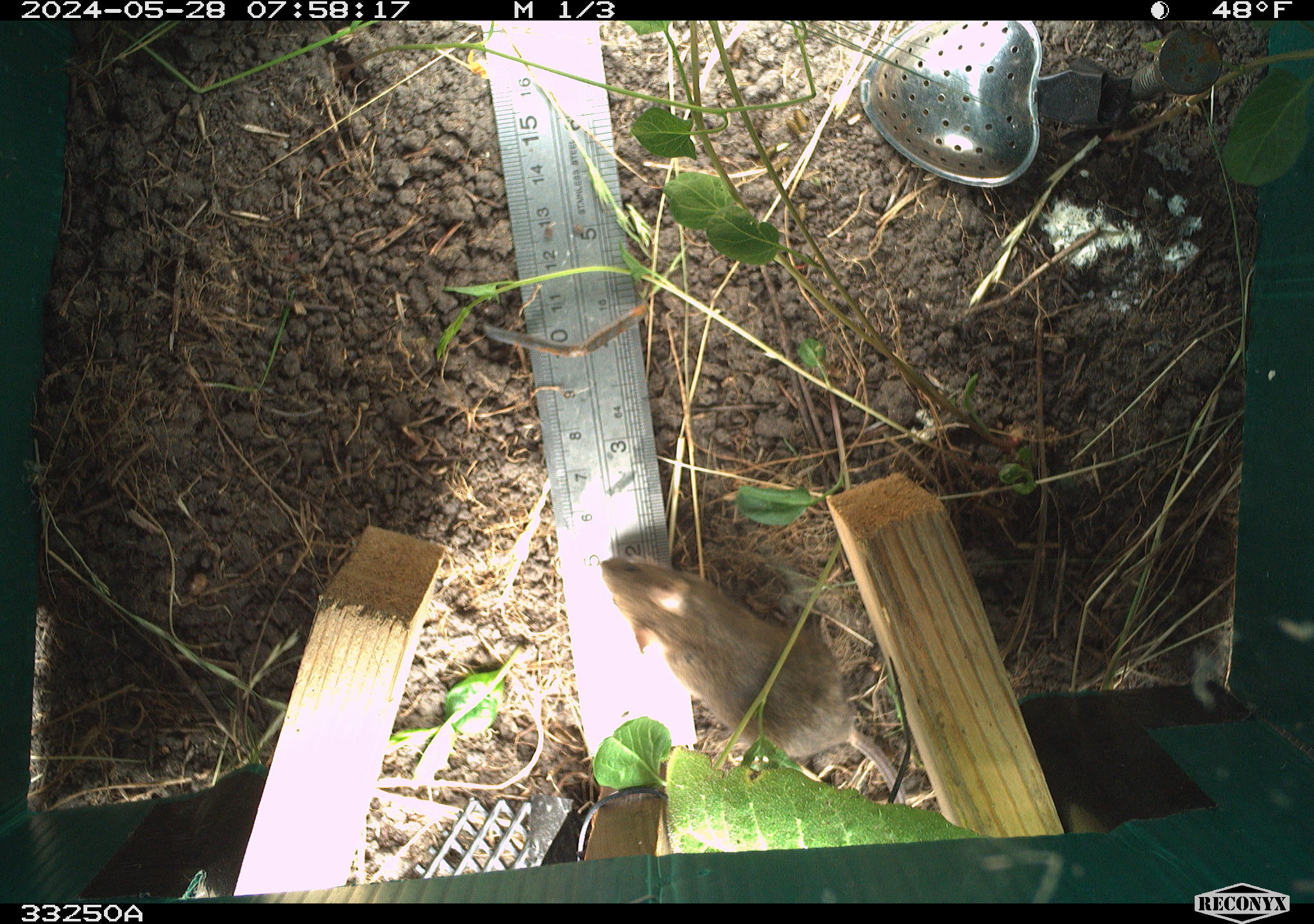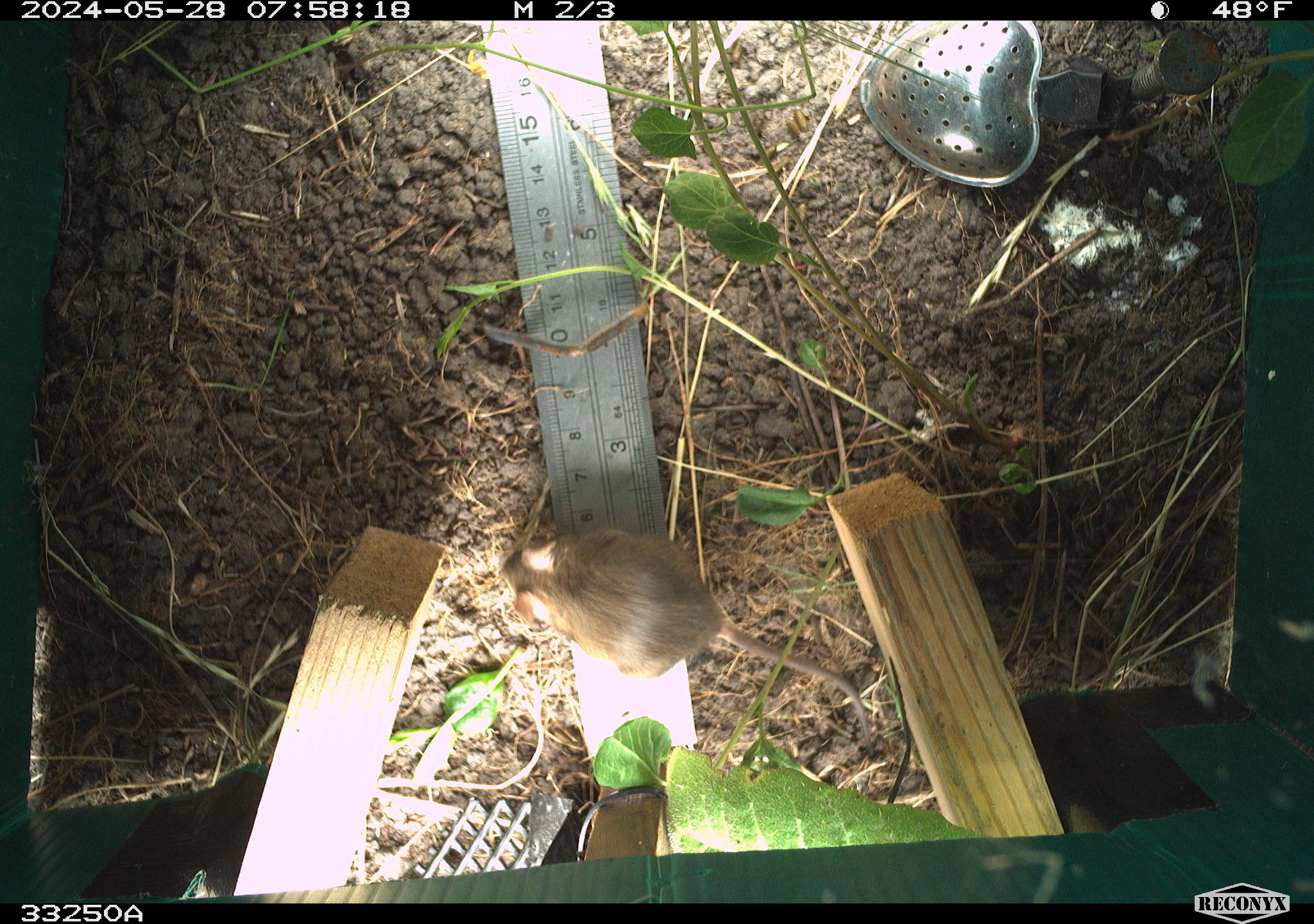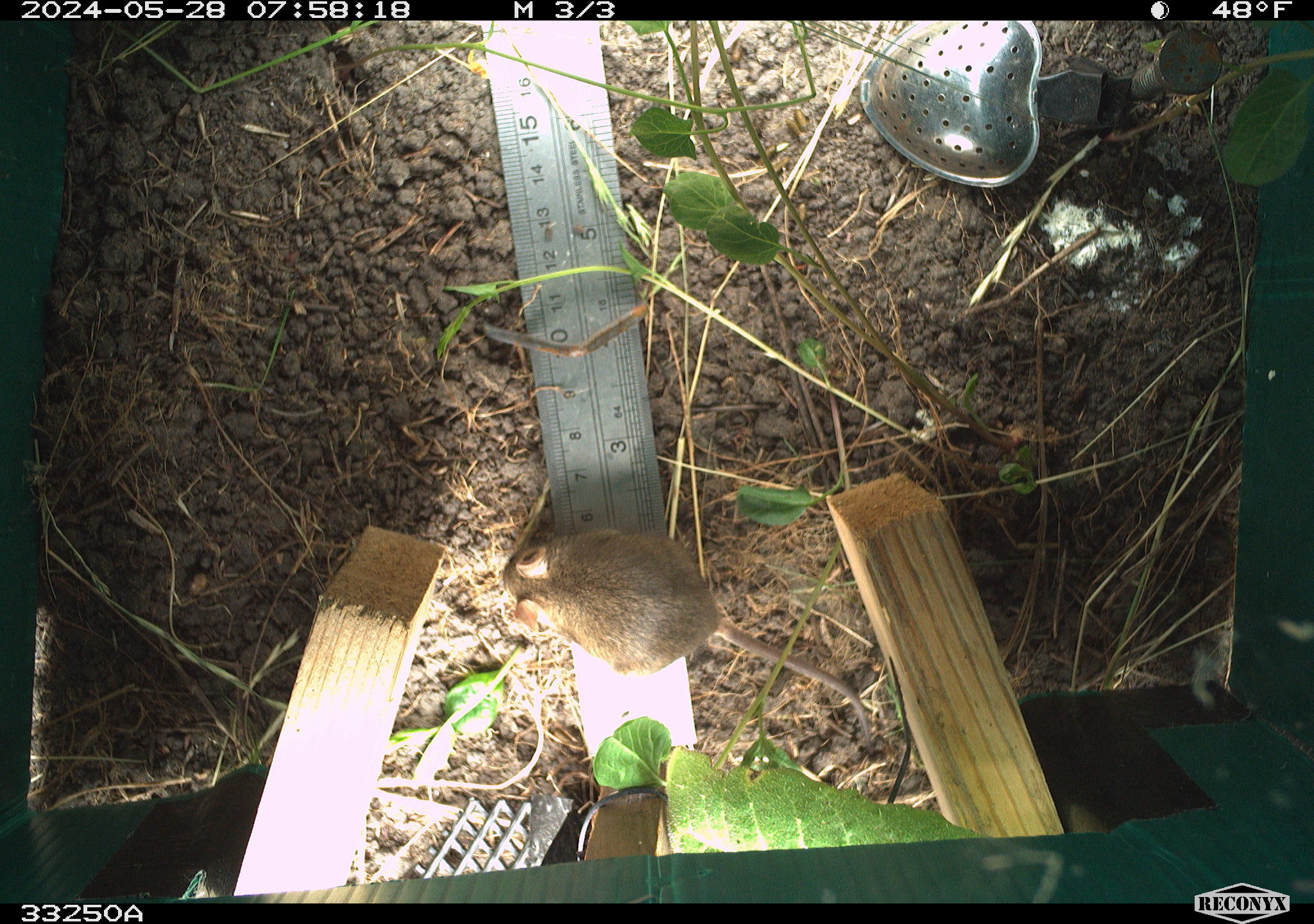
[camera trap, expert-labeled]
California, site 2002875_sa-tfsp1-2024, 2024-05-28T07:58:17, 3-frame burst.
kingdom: Animalia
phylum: Chordata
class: Mammalia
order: Rodentia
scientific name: Rodentia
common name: mouse species